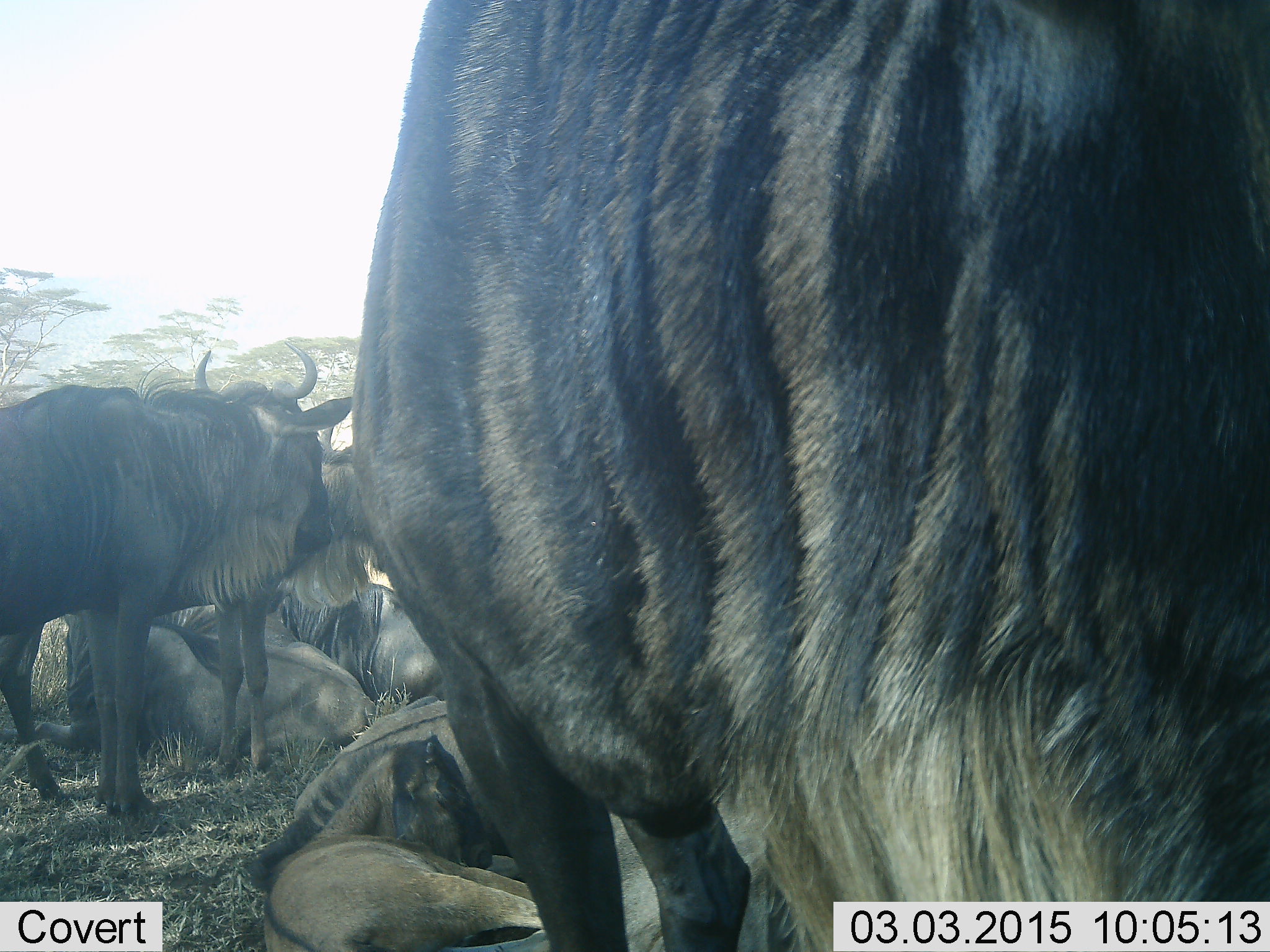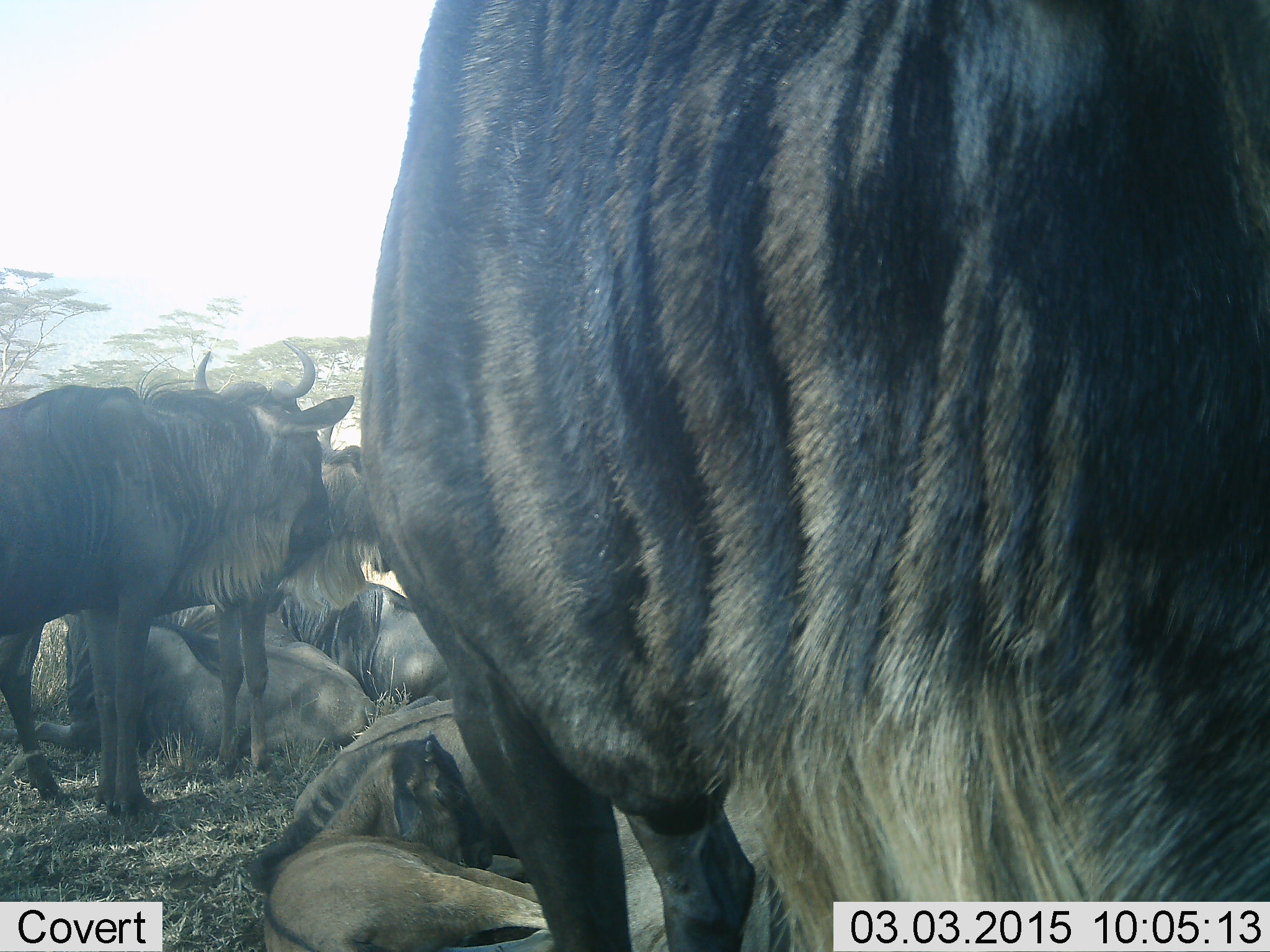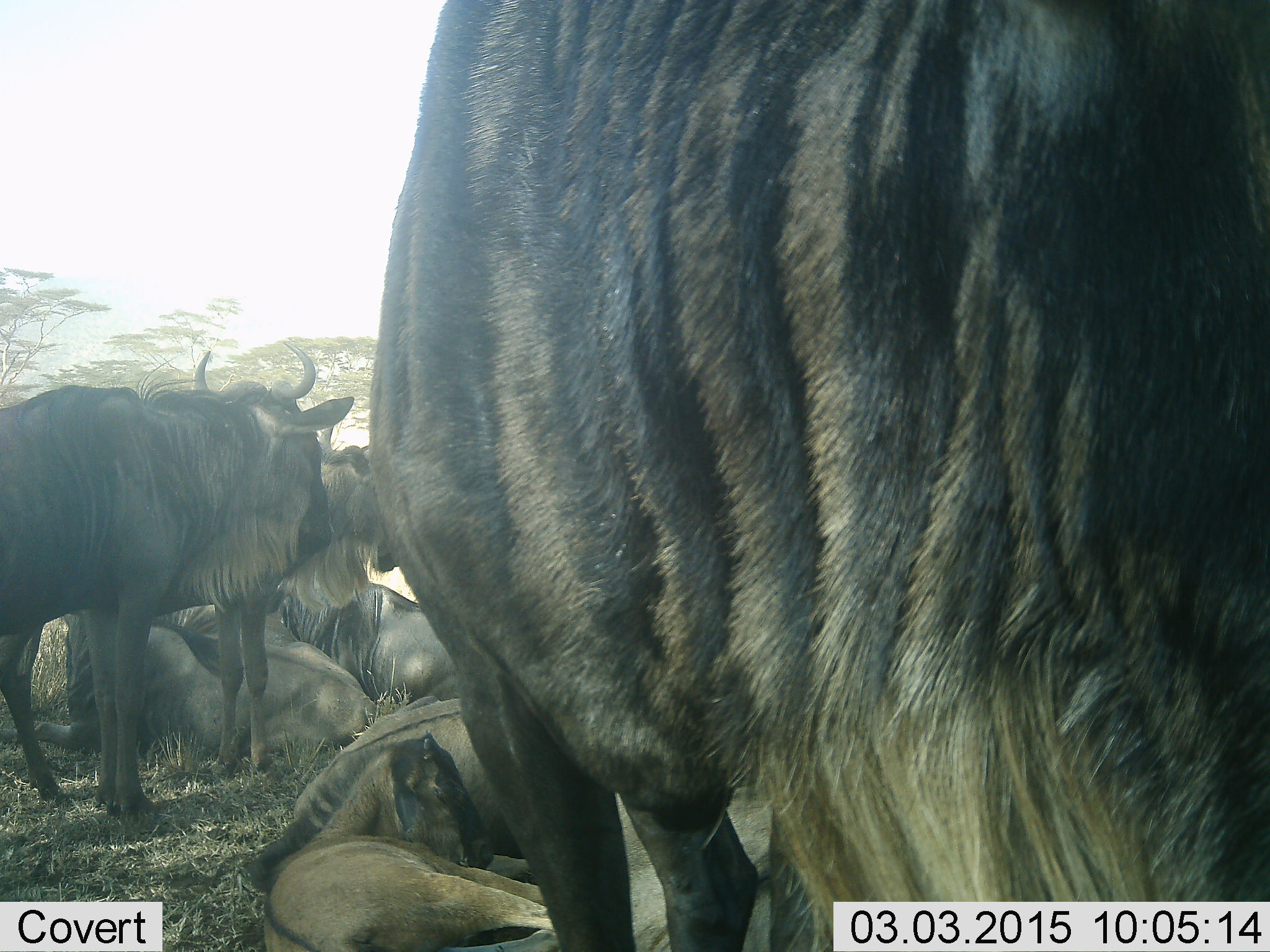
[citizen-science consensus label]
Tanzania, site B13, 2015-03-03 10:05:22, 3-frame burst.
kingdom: Animalia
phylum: Chordata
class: Mammalia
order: Artiodactyla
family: Bovidae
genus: Connochaetes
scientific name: Connochaetes taurinus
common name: blue wildebeest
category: wildebeest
Wildebeest (blue wildebeest) (Connochaetes taurinus), count 8. Behavior (volunteer vote fractions): standing 80%, resting 100%, moving 0%, interacting 10%. Young present (vote fraction): 30%. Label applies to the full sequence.